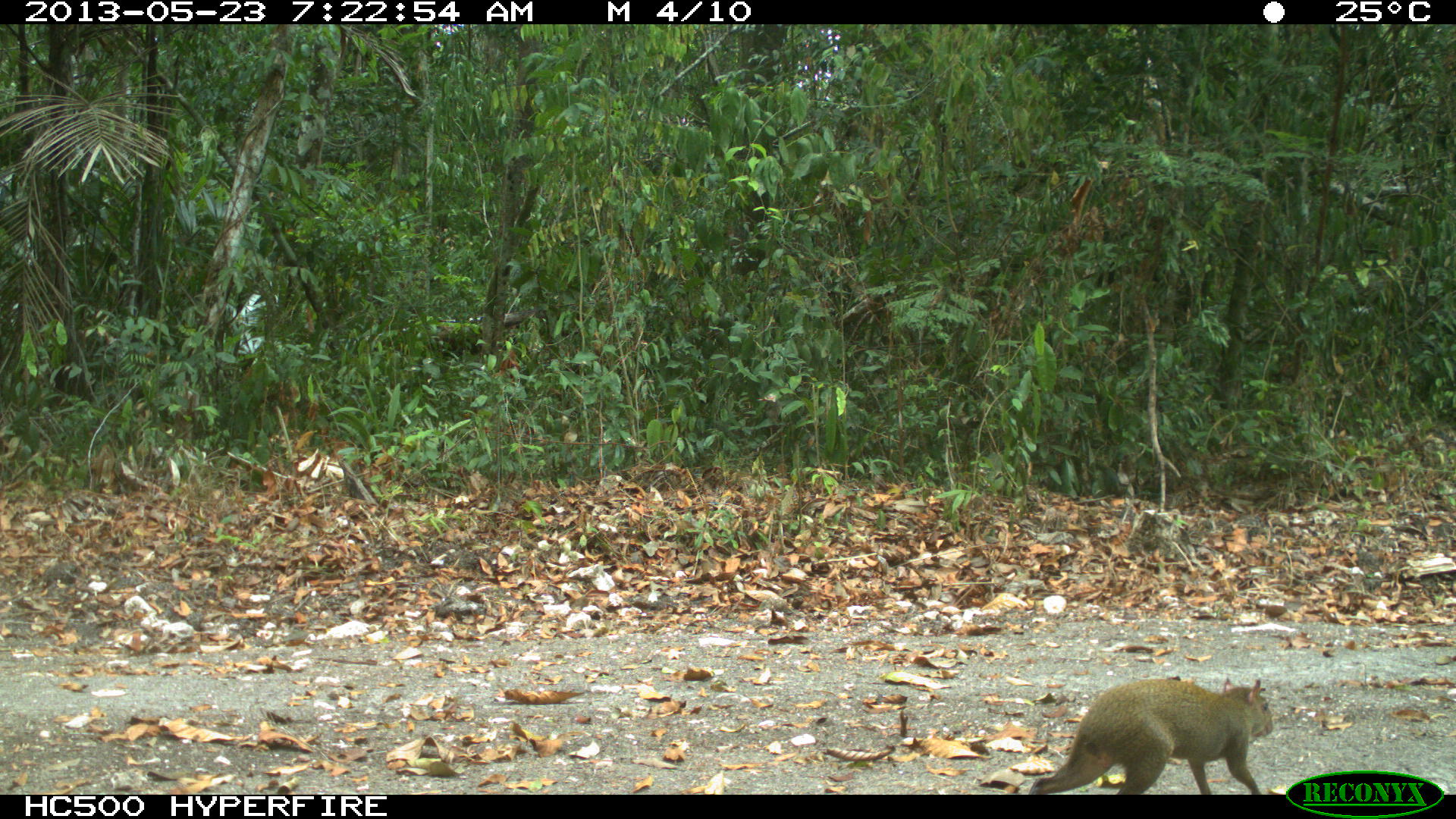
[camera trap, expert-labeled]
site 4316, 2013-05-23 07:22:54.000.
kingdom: Animalia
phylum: Chordata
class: Mammalia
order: Rodentia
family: Dasyproctidae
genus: Dasyprocta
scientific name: Dasyprocta punctata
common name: central american agouti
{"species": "Dasyprocta punctata (central american agouti)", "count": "1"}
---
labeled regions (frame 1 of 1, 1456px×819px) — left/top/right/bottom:
dasyprocta punctata: 1029/676/1273/793